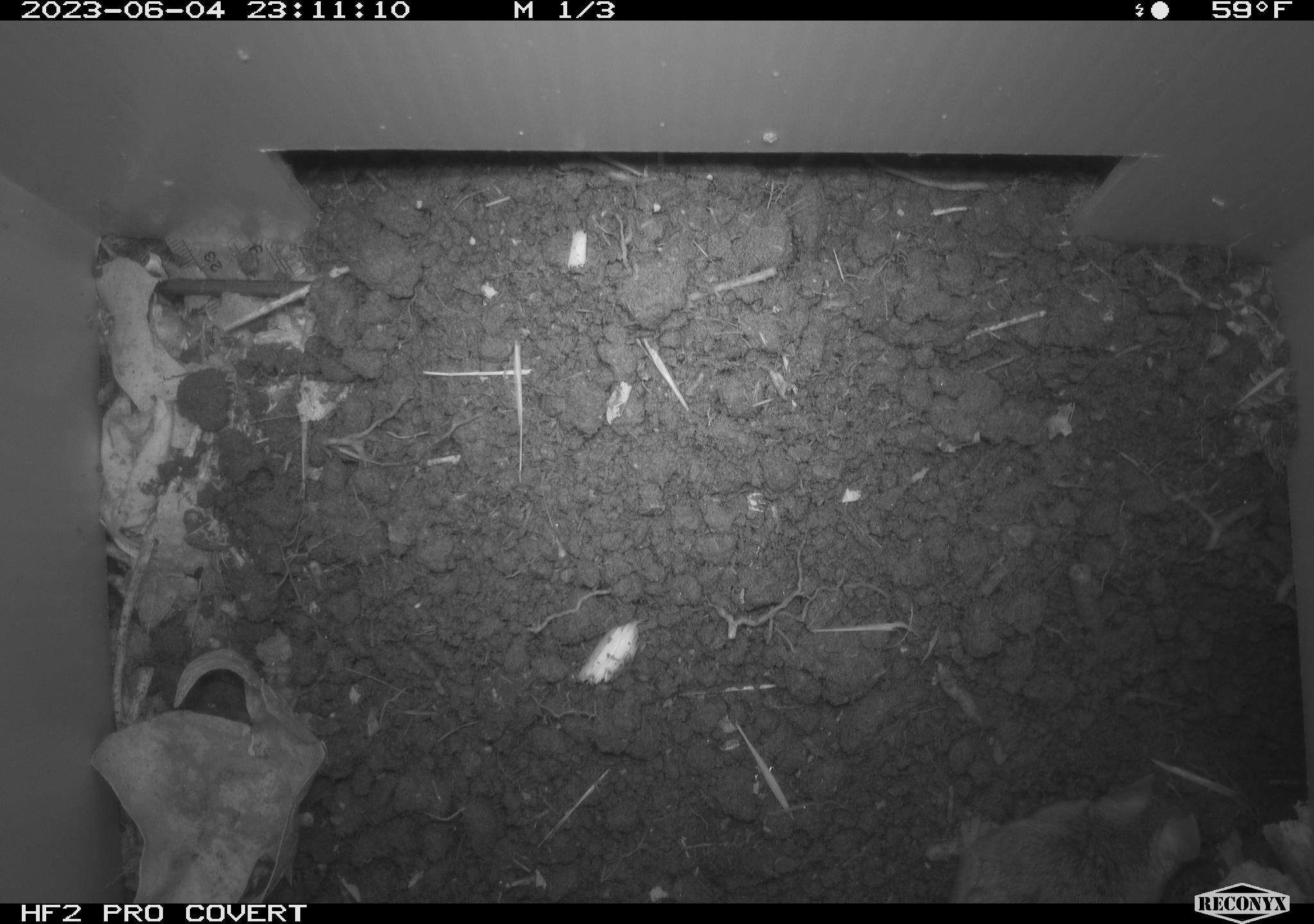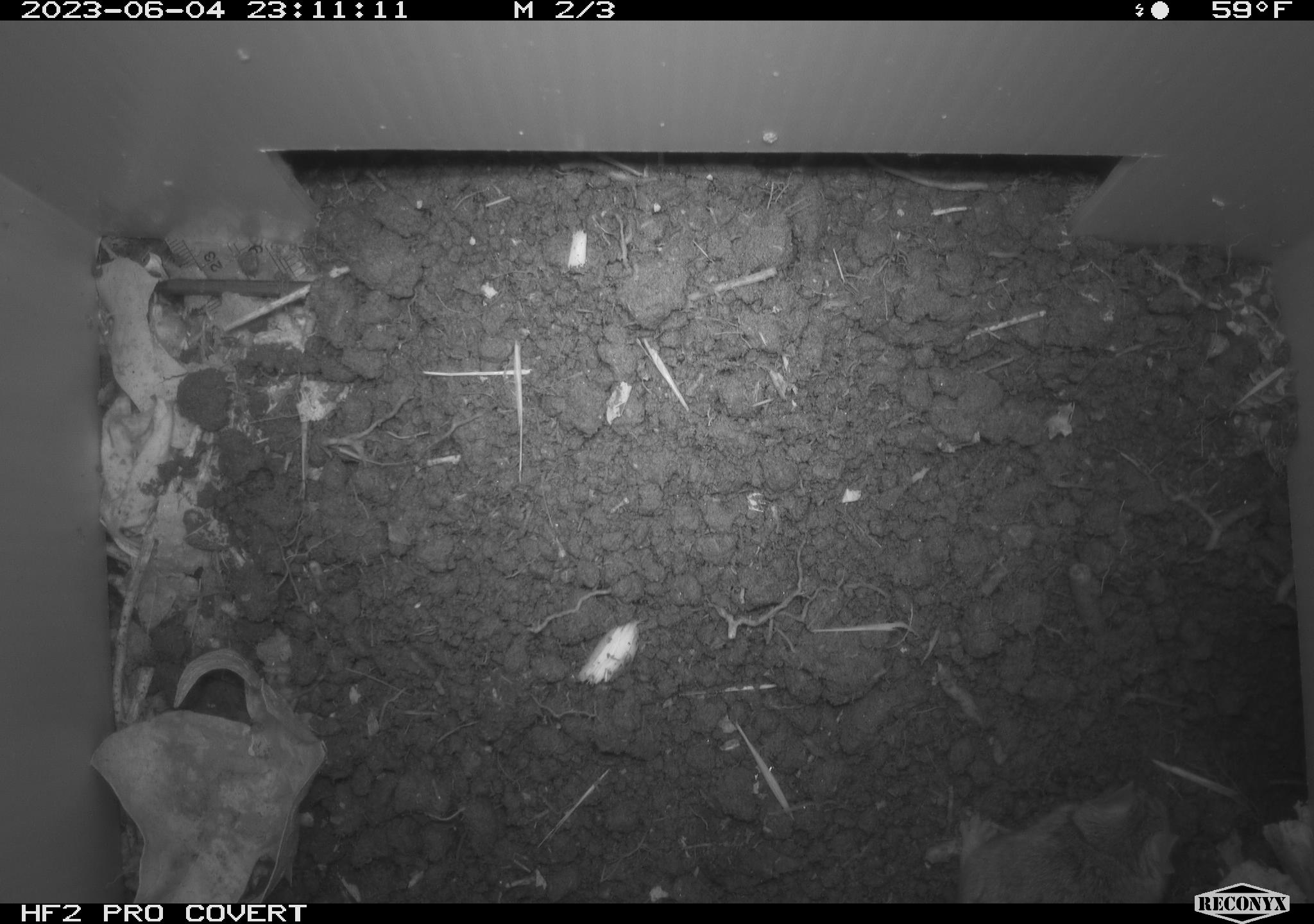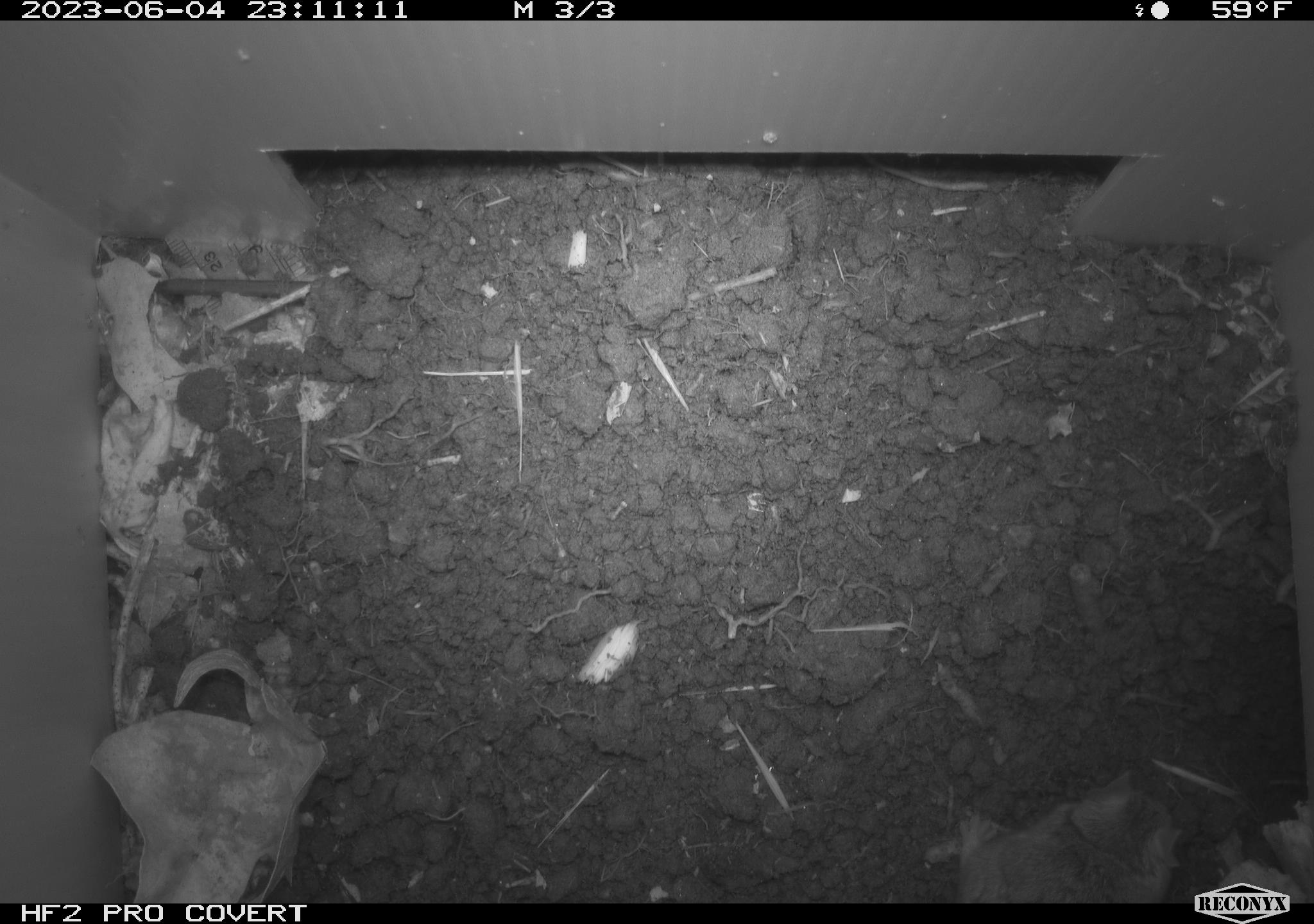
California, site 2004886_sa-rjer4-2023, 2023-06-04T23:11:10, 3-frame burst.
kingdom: Animalia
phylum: Chordata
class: Mammalia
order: Rodentia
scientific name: Rodentia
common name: mouse species